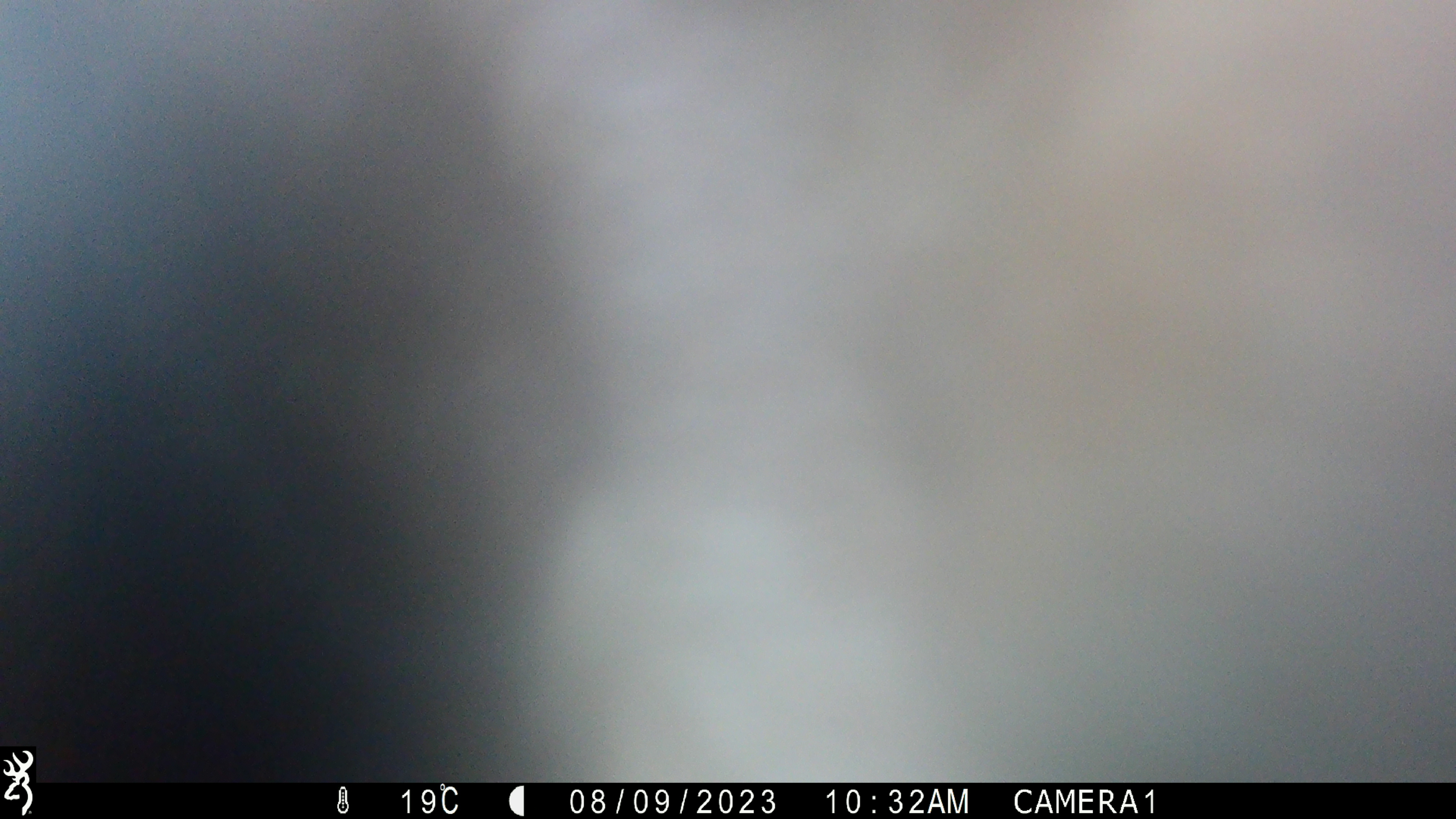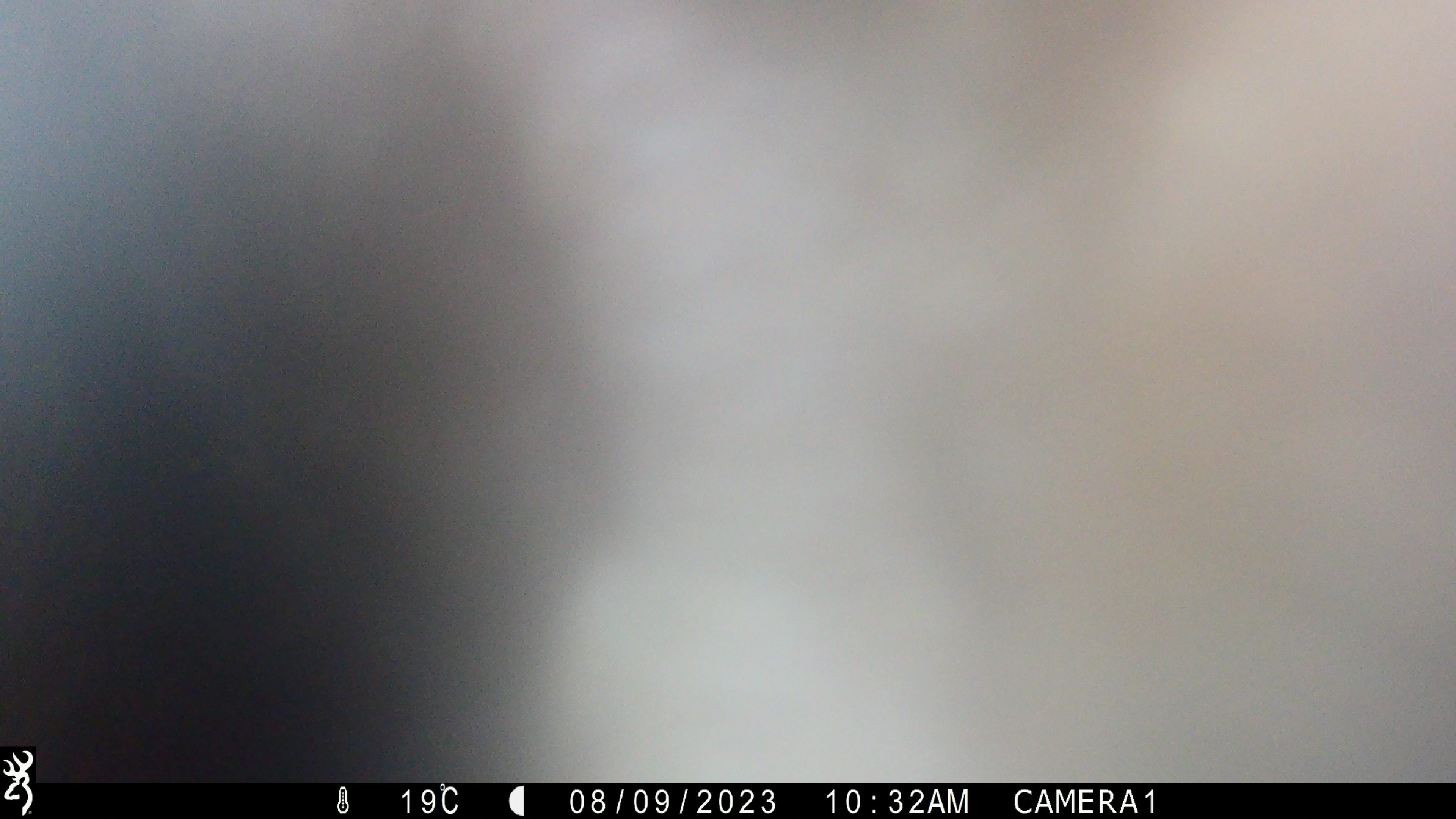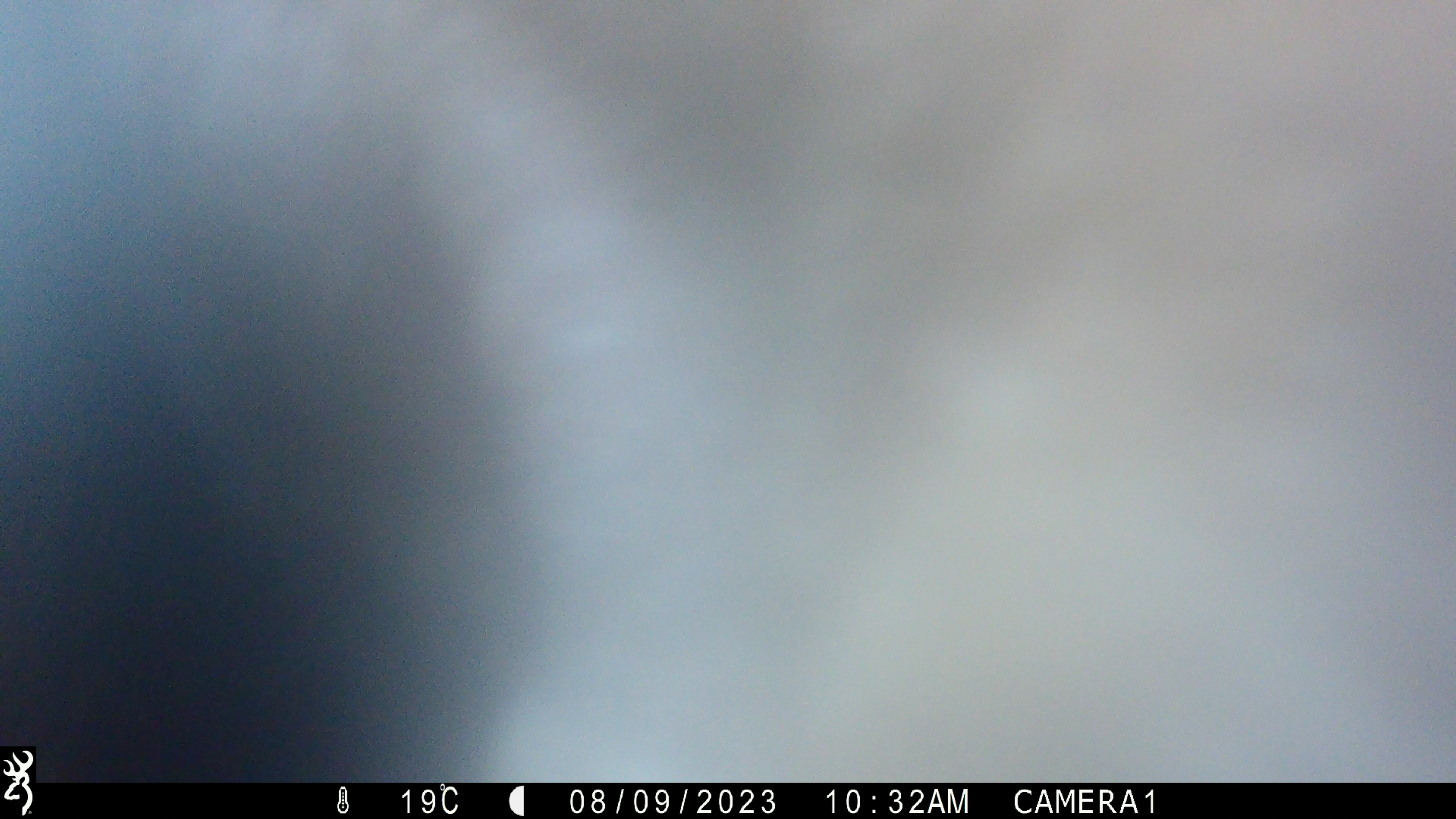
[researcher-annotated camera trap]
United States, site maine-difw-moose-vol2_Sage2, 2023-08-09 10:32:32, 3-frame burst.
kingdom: Animalia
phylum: Chordata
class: Mammalia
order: Artiodactyla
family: Cervidae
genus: Alces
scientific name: Alces alces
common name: moose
Moose (Alces alces).